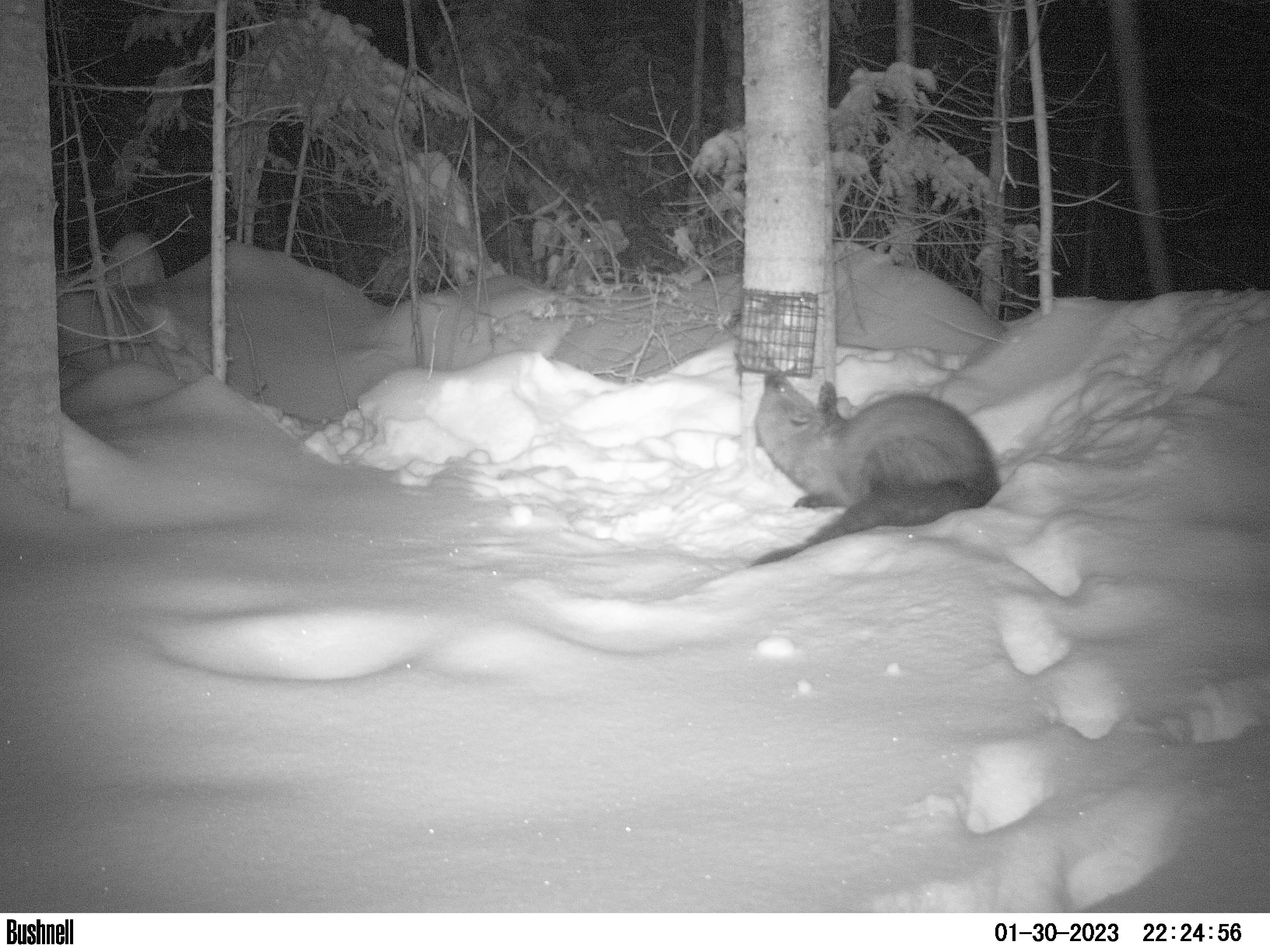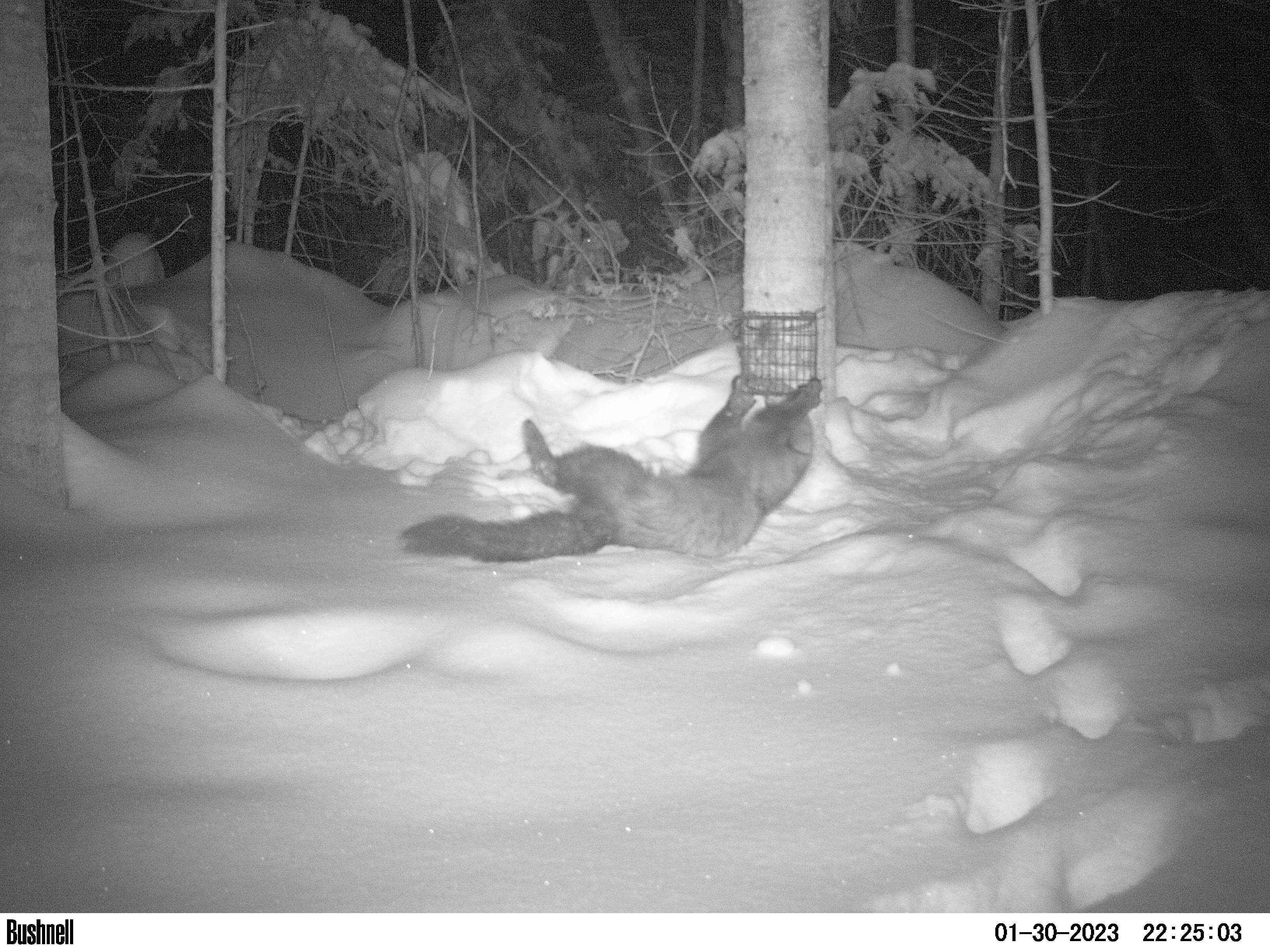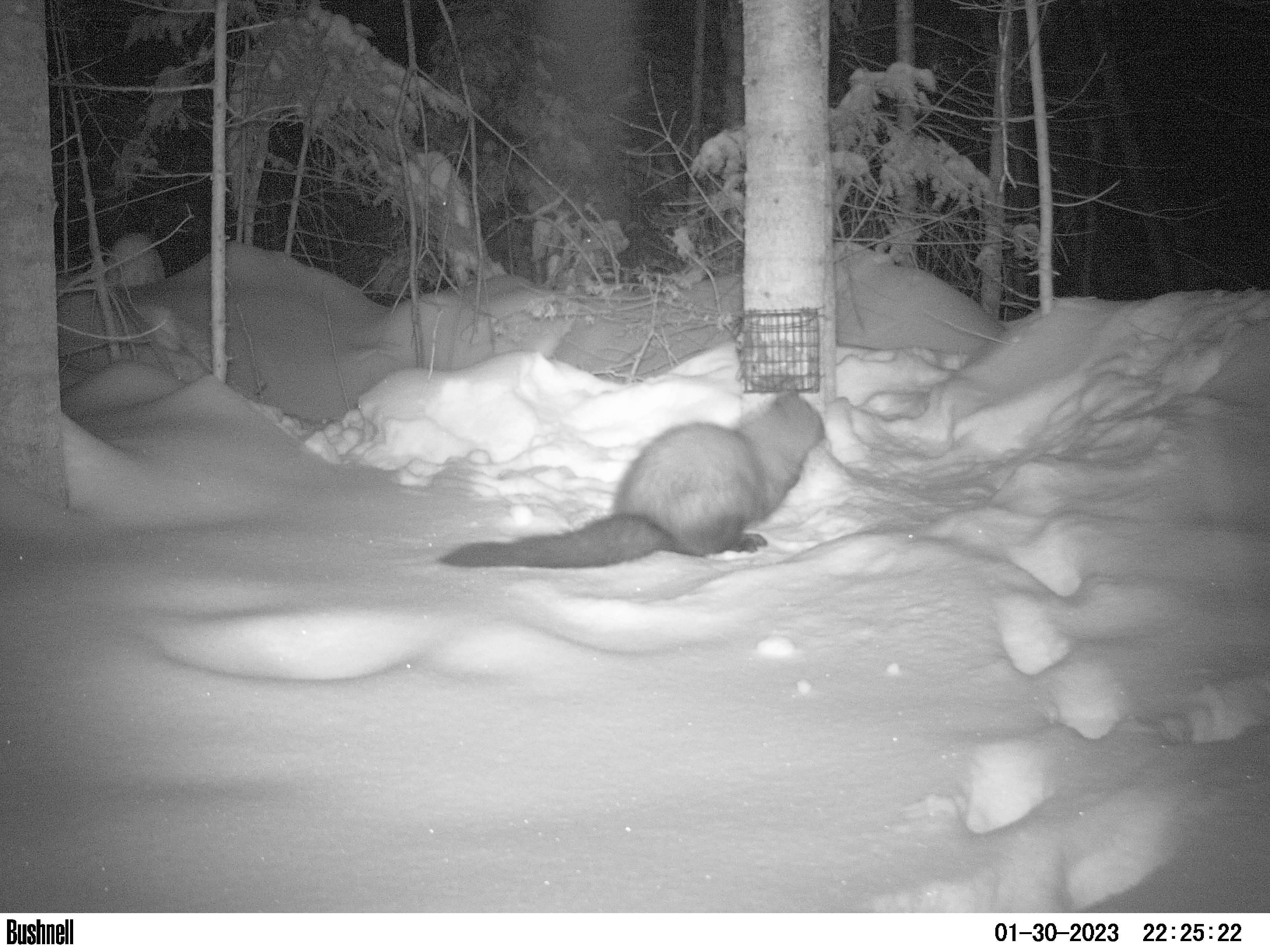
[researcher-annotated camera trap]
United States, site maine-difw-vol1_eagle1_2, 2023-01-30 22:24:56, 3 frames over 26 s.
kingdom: Animalia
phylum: Chordata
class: Mammalia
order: Carnivora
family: Mustelidae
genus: Pekania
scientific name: Pekania pennanti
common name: fisher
Fisher (Pekania pennanti).